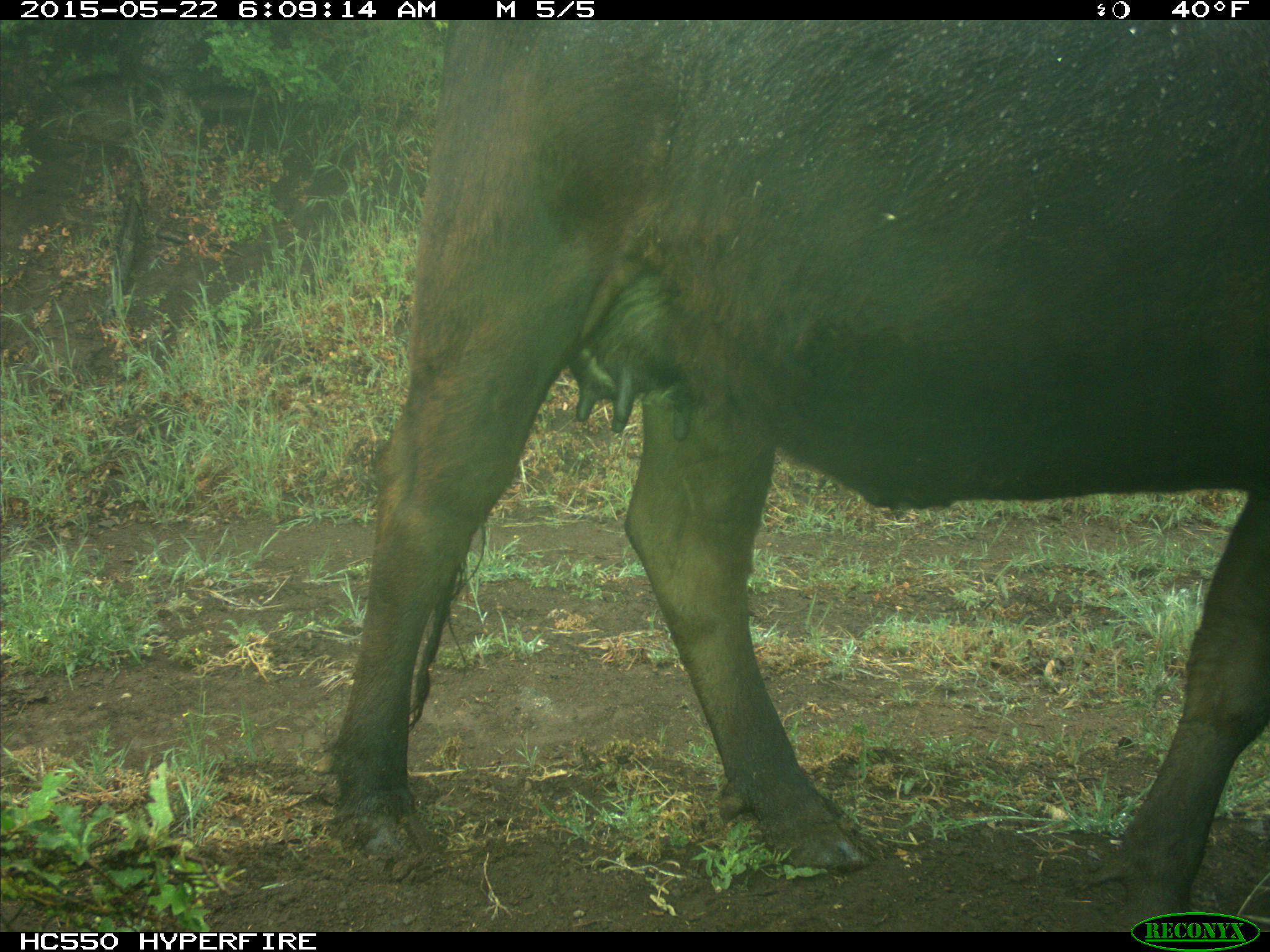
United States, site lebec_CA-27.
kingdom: Animalia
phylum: Chordata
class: Mammalia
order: Artiodactyla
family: Bovidae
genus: Bos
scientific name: Bos taurus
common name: domestic cow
Bos taurus (domestic cow).